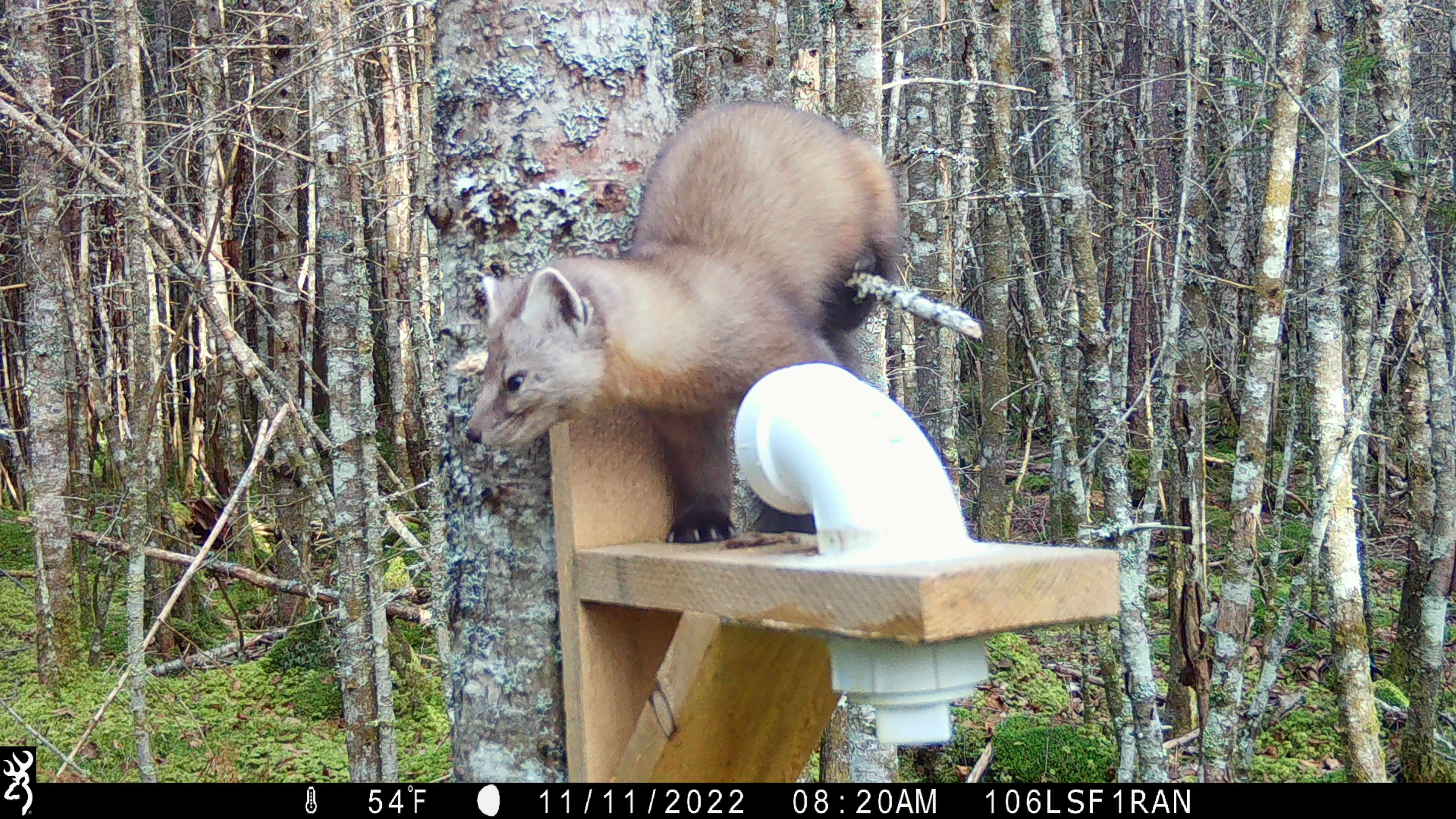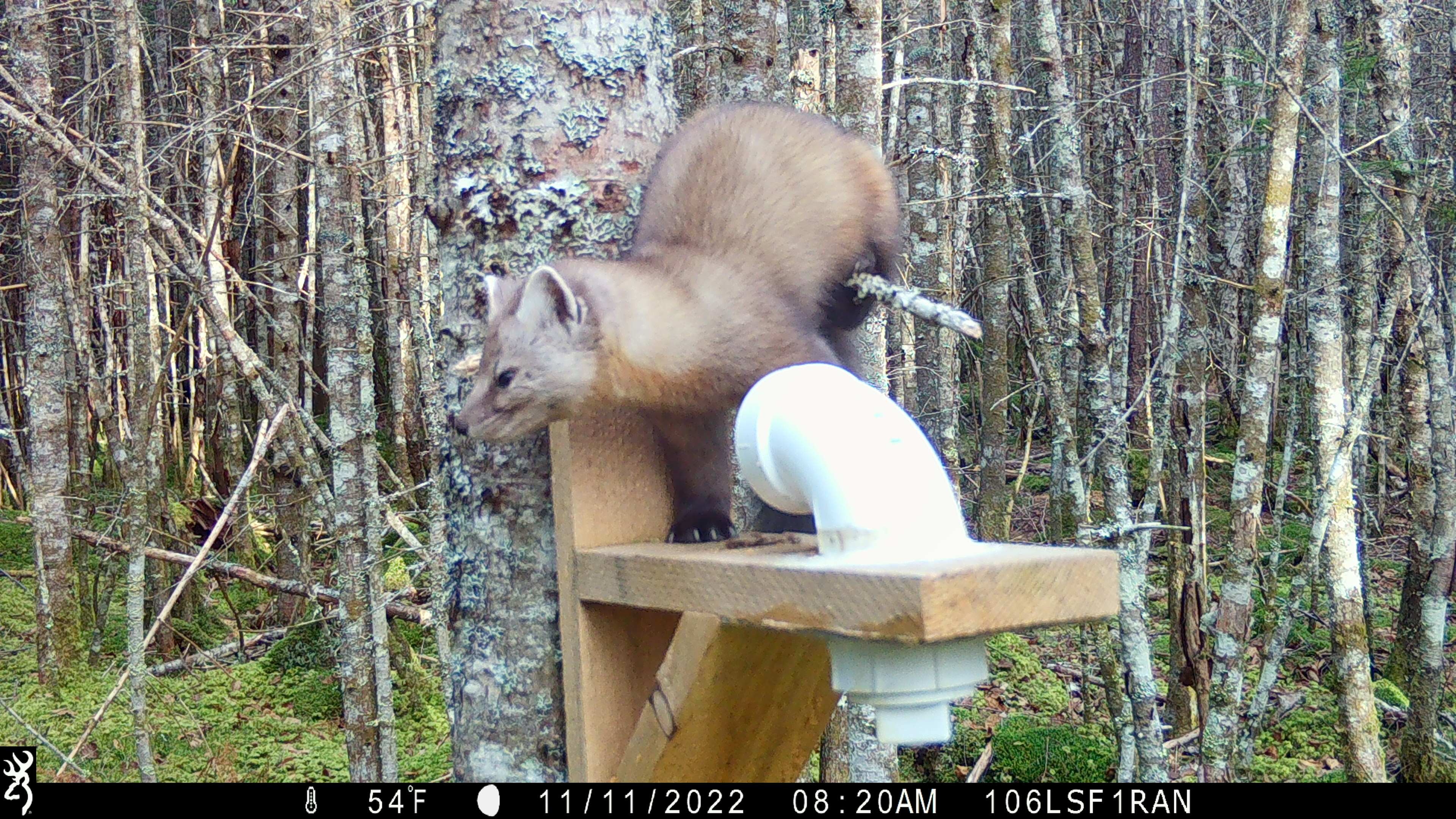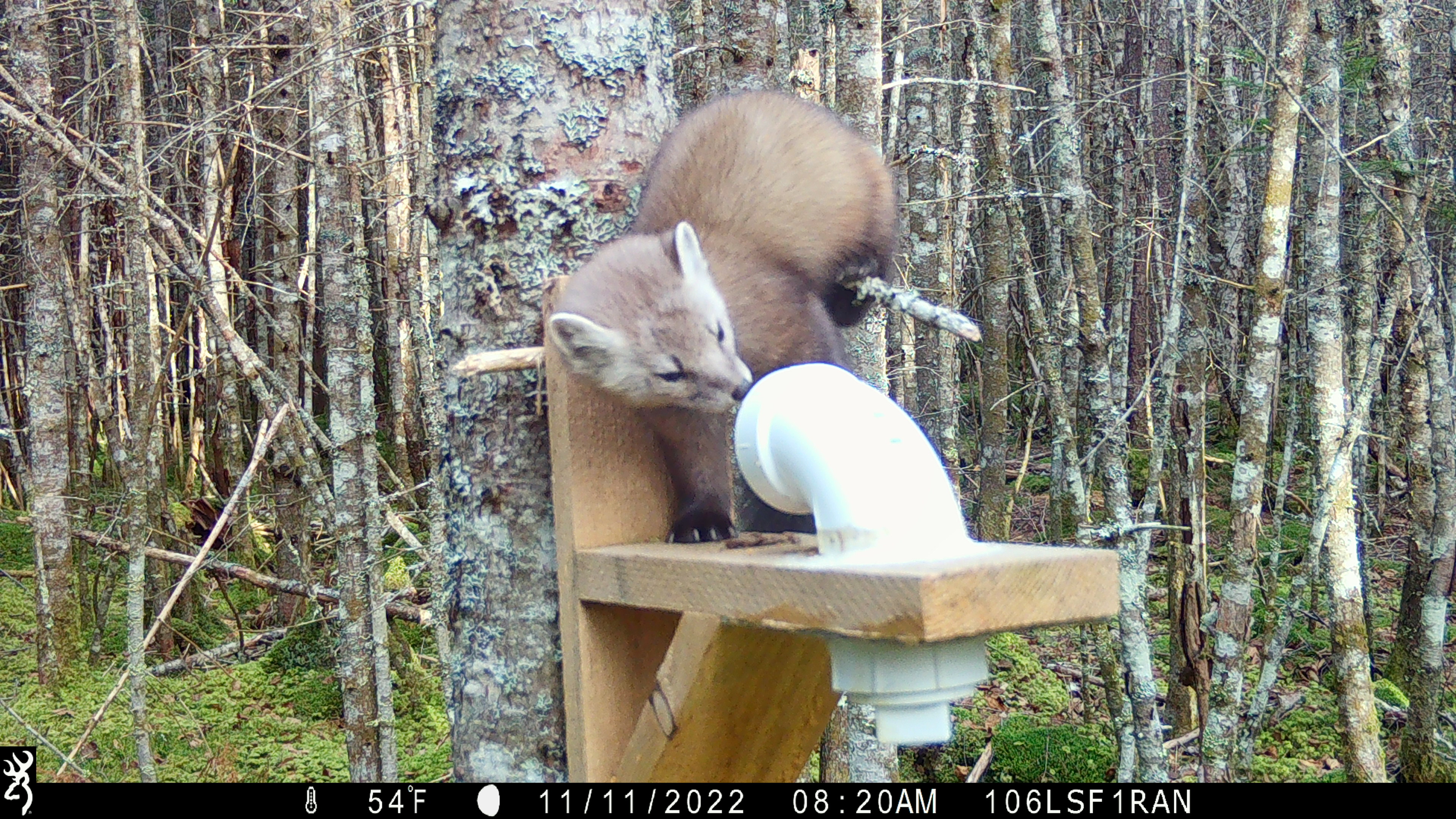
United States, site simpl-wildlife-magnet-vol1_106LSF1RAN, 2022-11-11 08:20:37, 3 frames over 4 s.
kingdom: Animalia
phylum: Chordata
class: Mammalia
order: Carnivora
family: Mustelidae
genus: Martes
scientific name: Martes americana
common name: american marten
American marten (Martes americana).